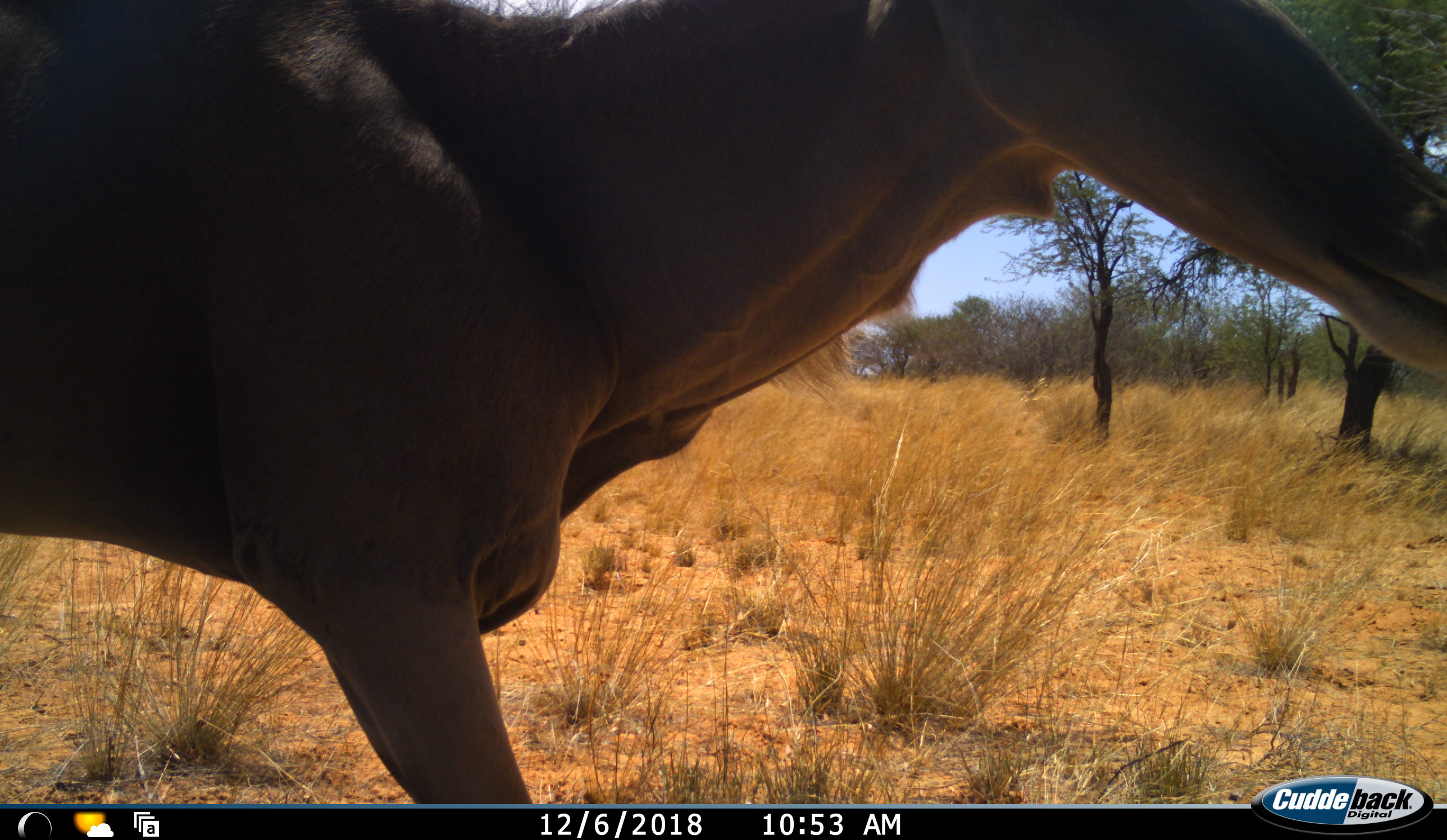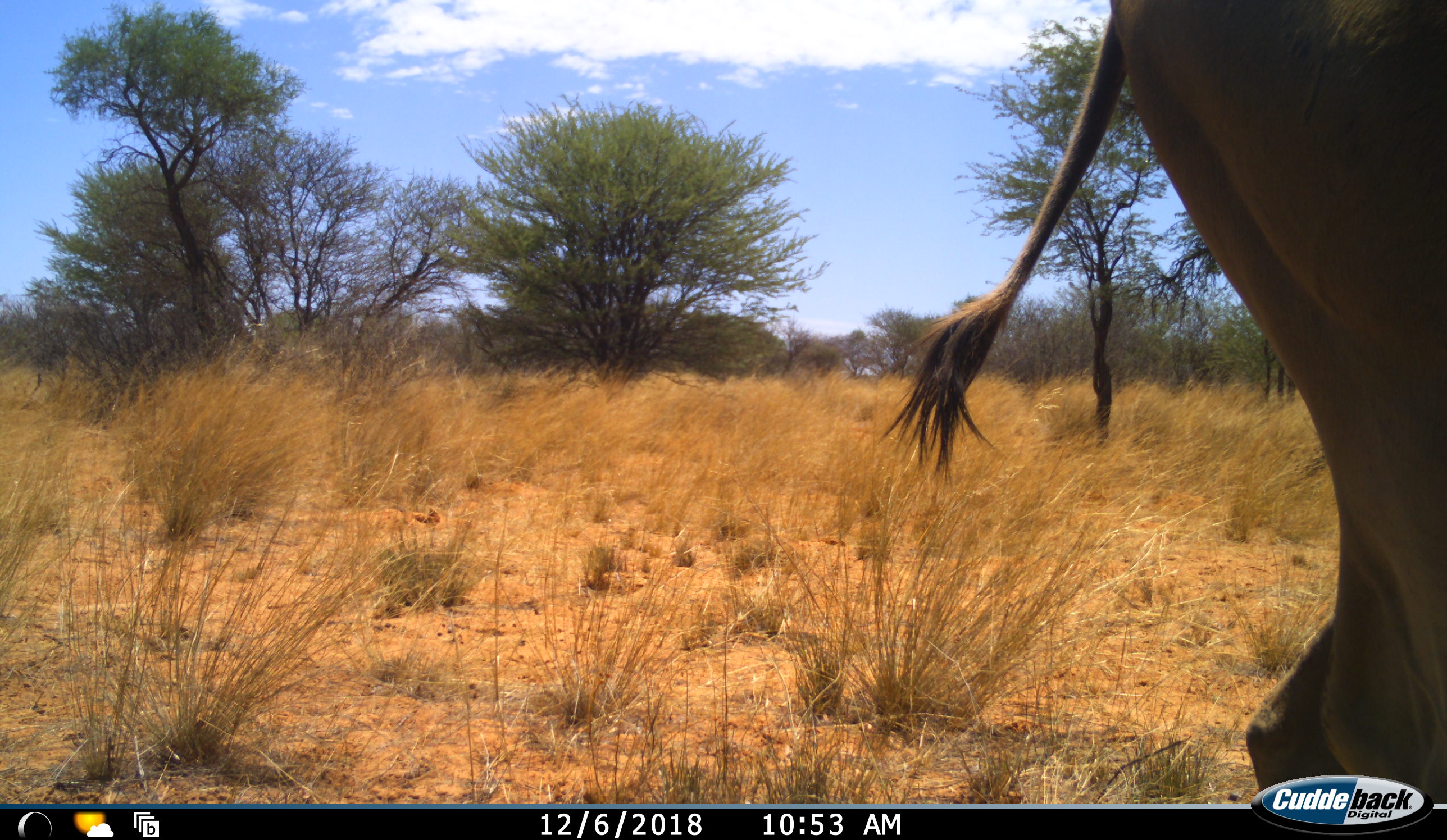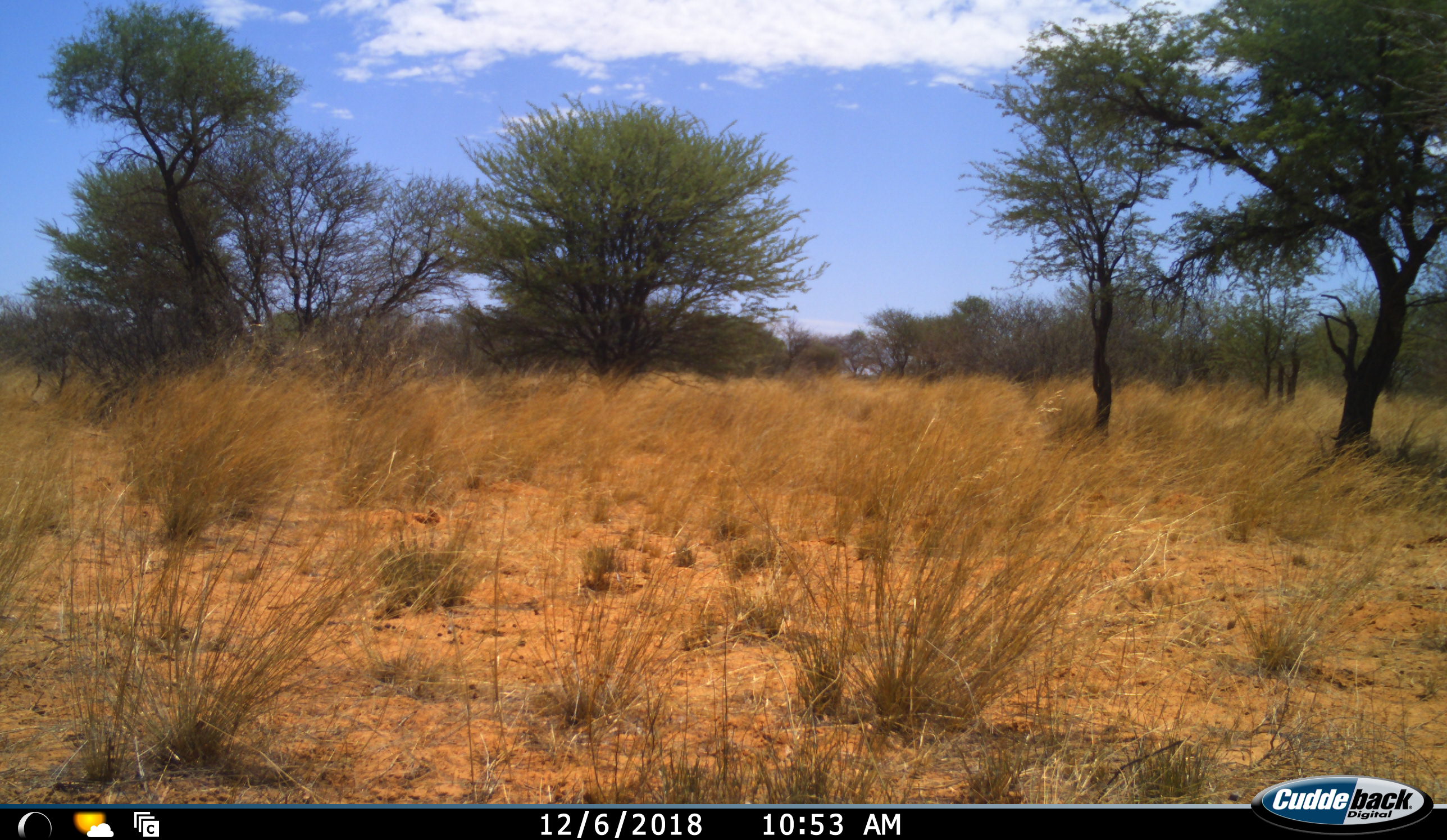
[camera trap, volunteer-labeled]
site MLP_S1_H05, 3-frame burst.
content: unidentified animal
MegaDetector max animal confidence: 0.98